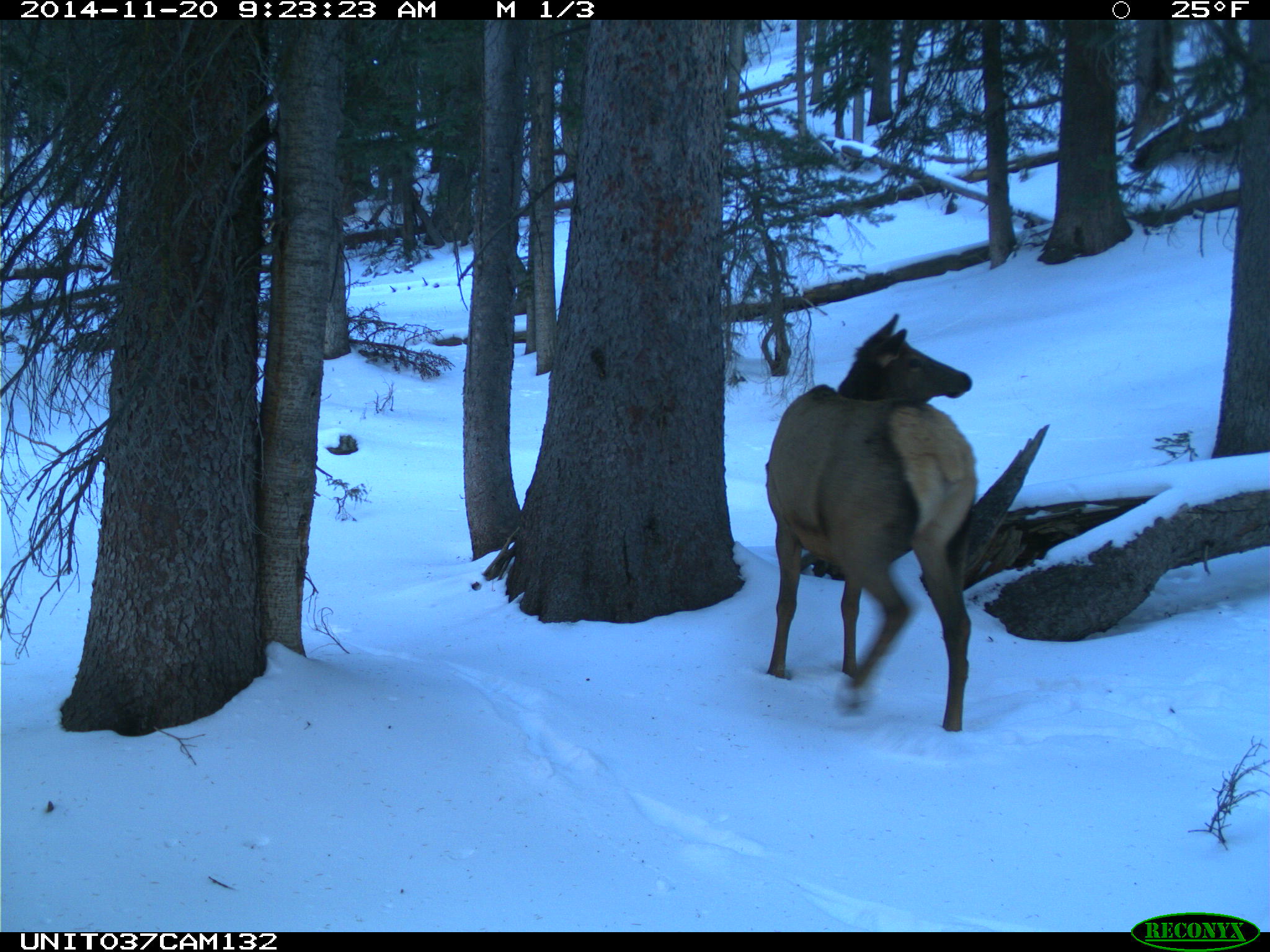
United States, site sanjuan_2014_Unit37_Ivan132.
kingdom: Animalia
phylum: Chordata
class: Mammalia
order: Artiodactyla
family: Cervidae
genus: Cervus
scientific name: Cervus elaphus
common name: red deer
Cervus elaphus (red deer).